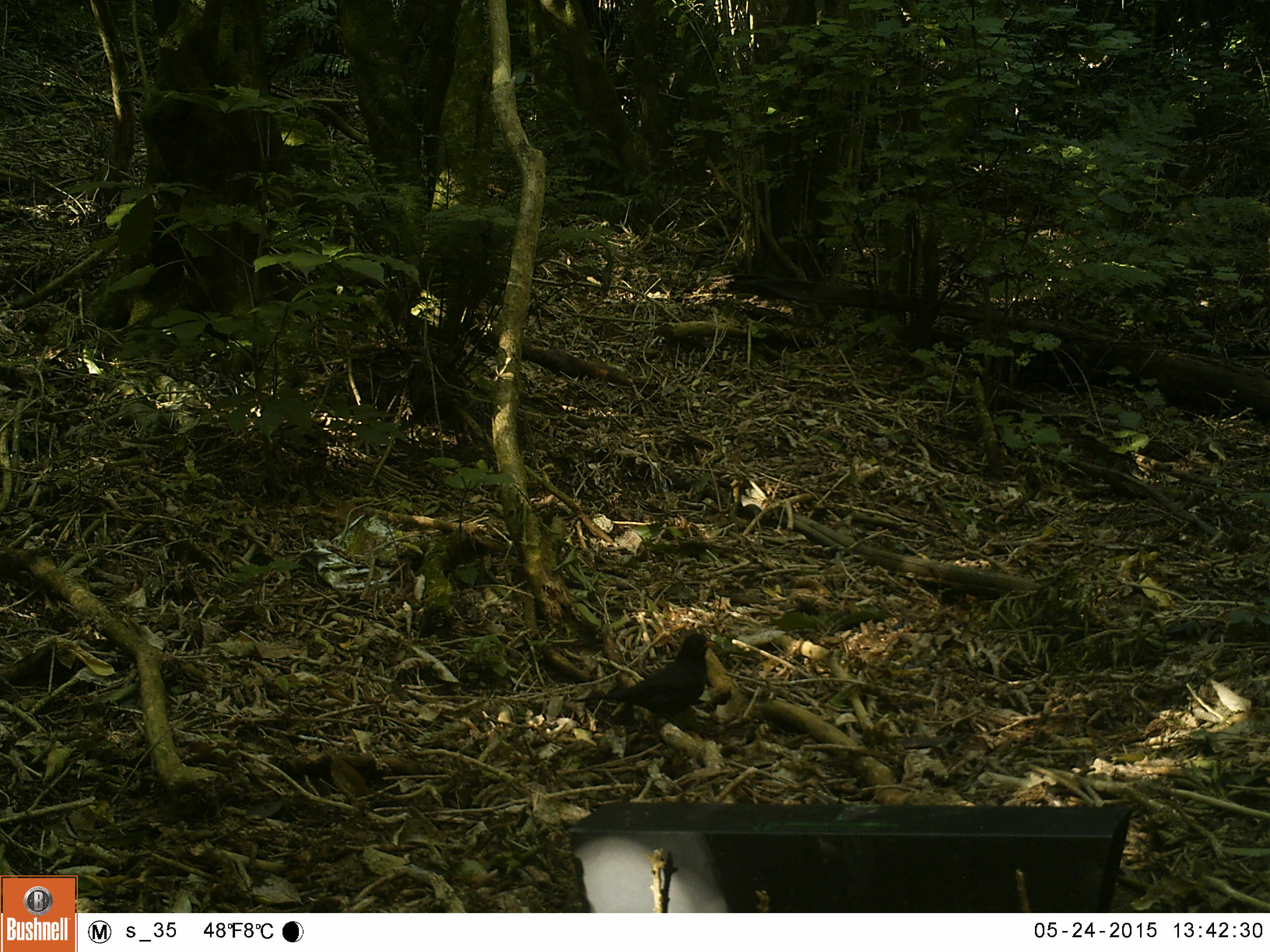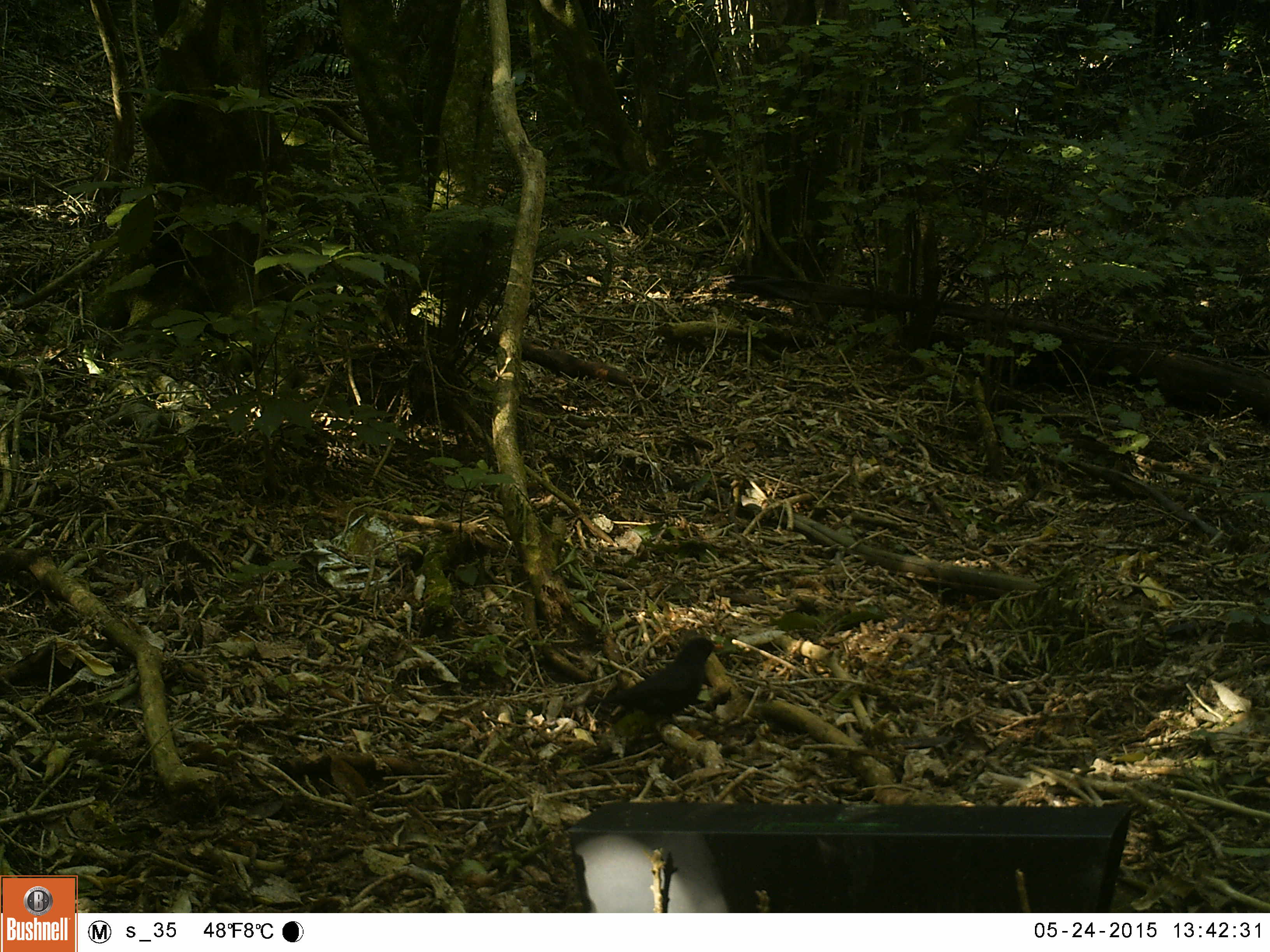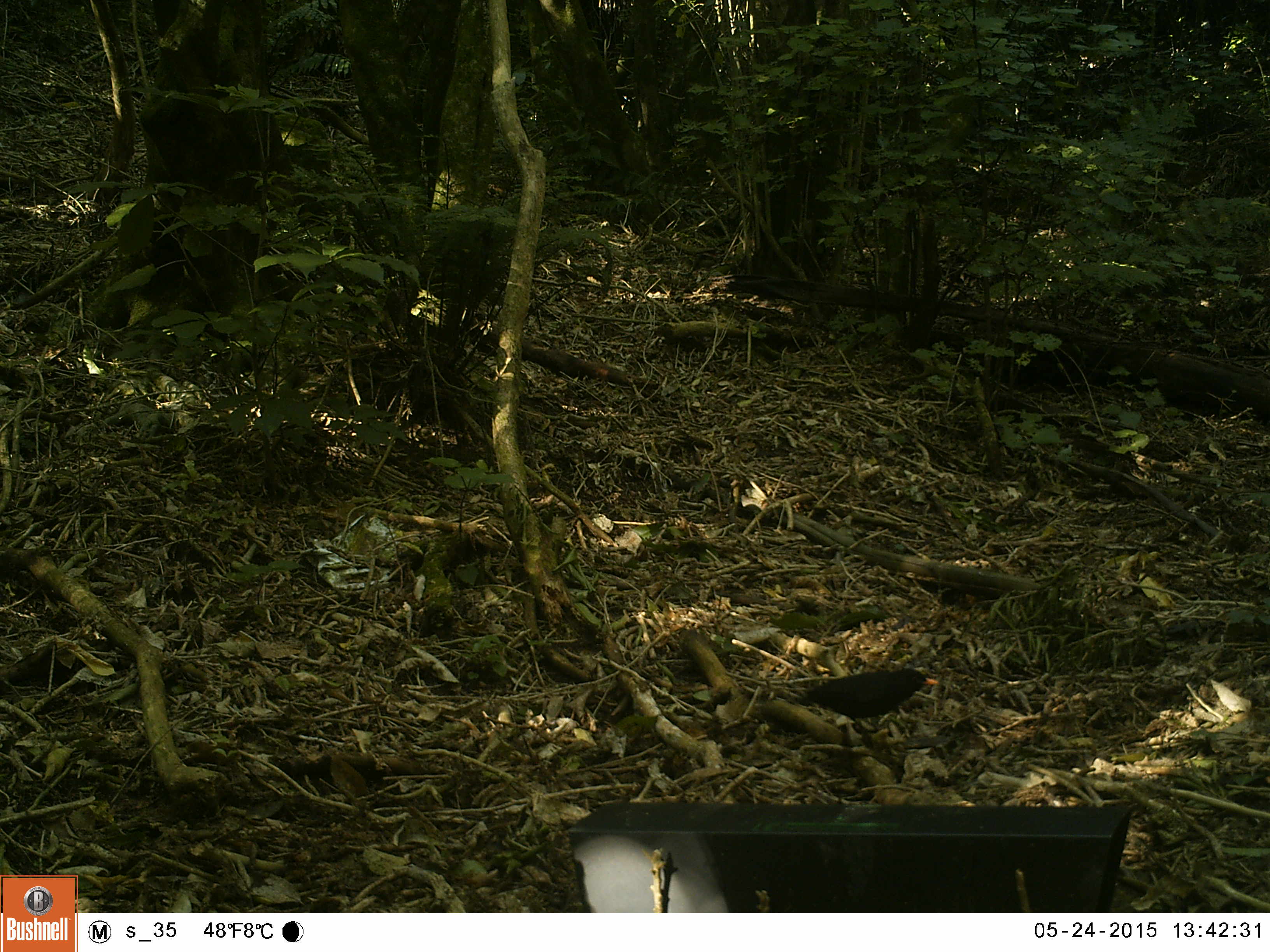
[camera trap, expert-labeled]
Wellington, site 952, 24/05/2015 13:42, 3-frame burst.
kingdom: Animalia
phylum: Chordata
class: Aves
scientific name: Aves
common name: bird